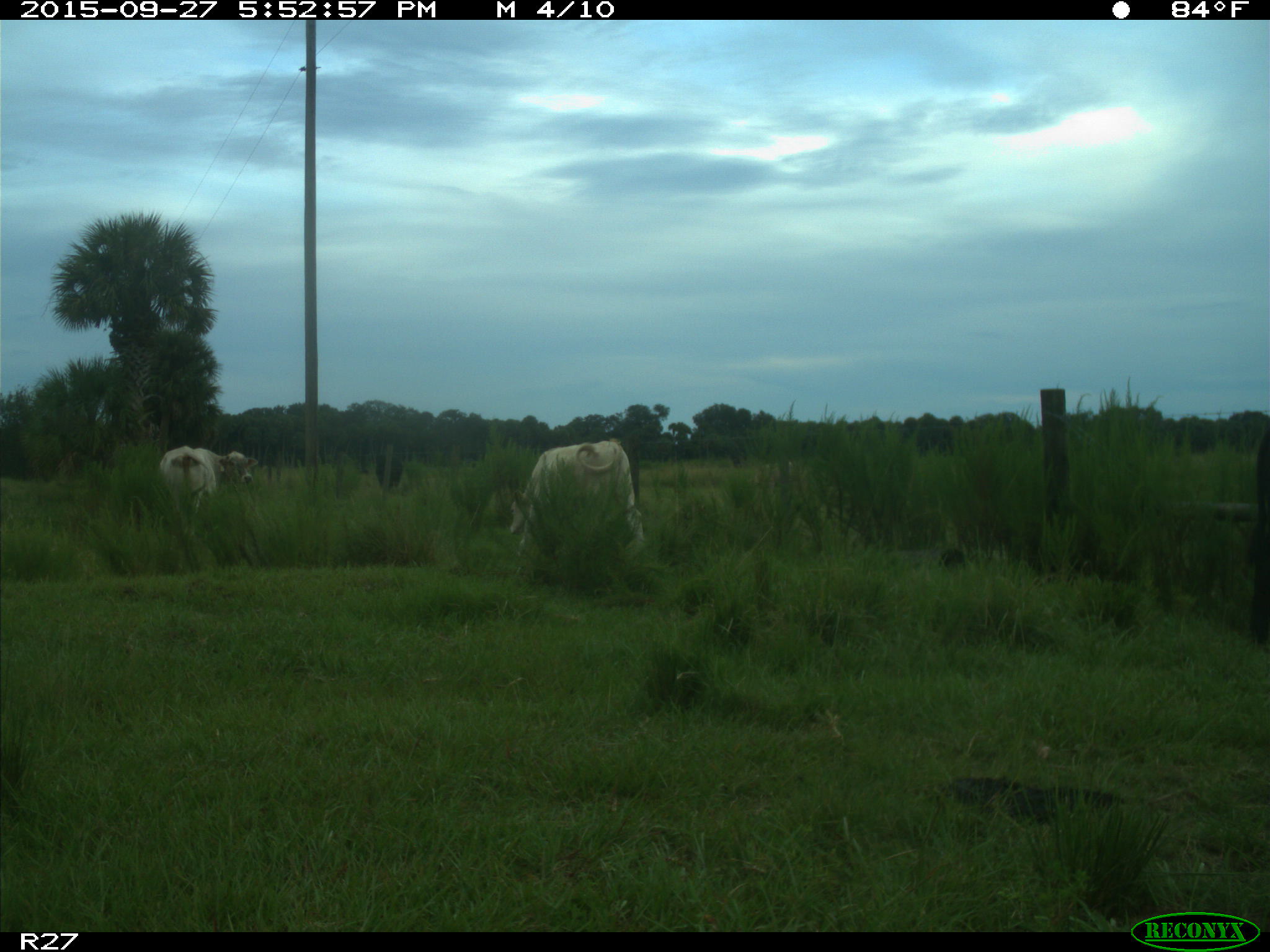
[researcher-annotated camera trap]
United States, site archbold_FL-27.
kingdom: Animalia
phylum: Chordata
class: Mammalia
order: Artiodactyla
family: Bovidae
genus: Bos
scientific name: Bos taurus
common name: domestic cow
Bos taurus (domestic cow).